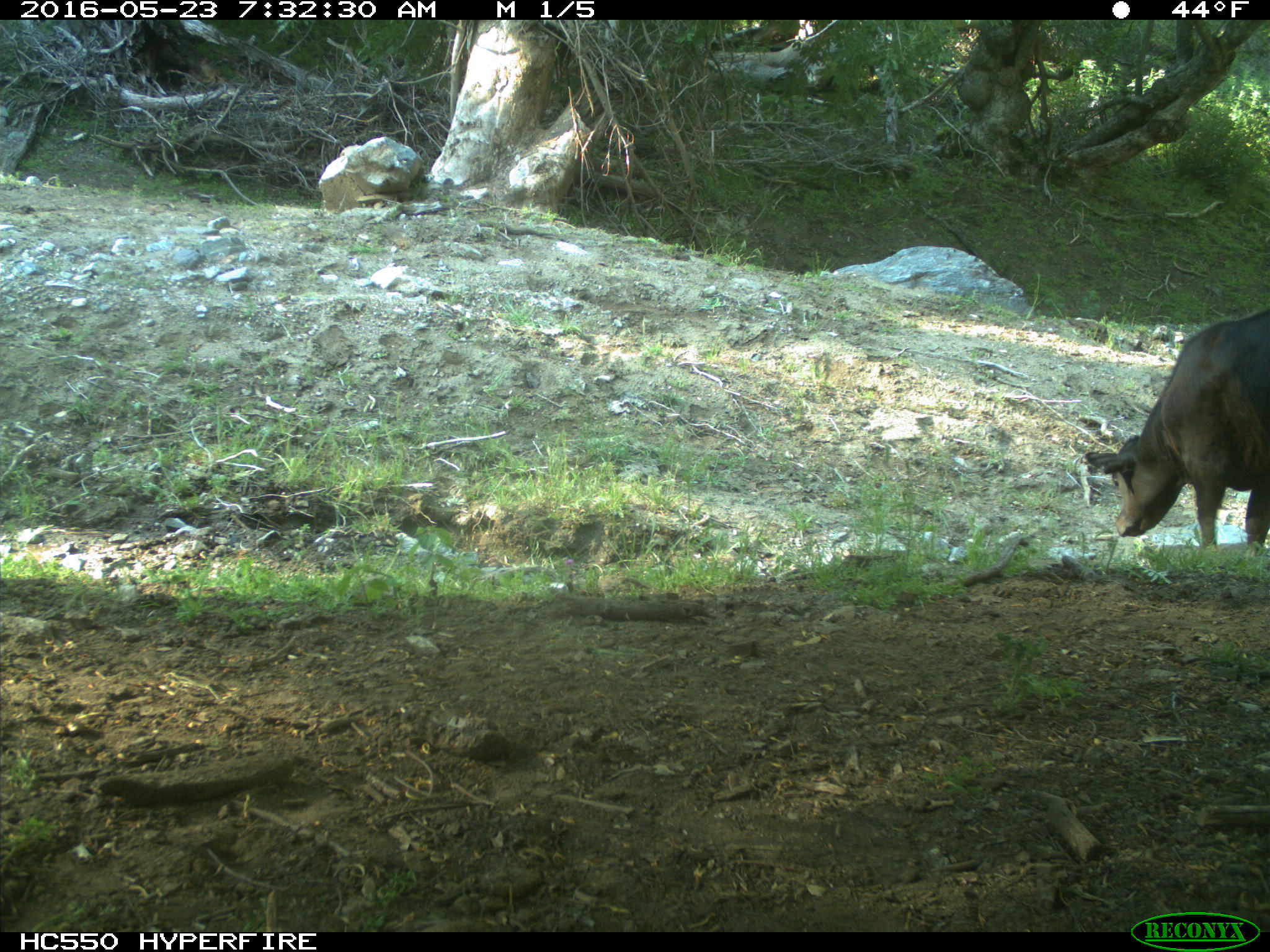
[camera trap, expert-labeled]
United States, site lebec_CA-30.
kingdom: Animalia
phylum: Chordata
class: Mammalia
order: Artiodactyla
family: Bovidae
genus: Bos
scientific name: Bos taurus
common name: domestic cow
Bos taurus (domestic cow).